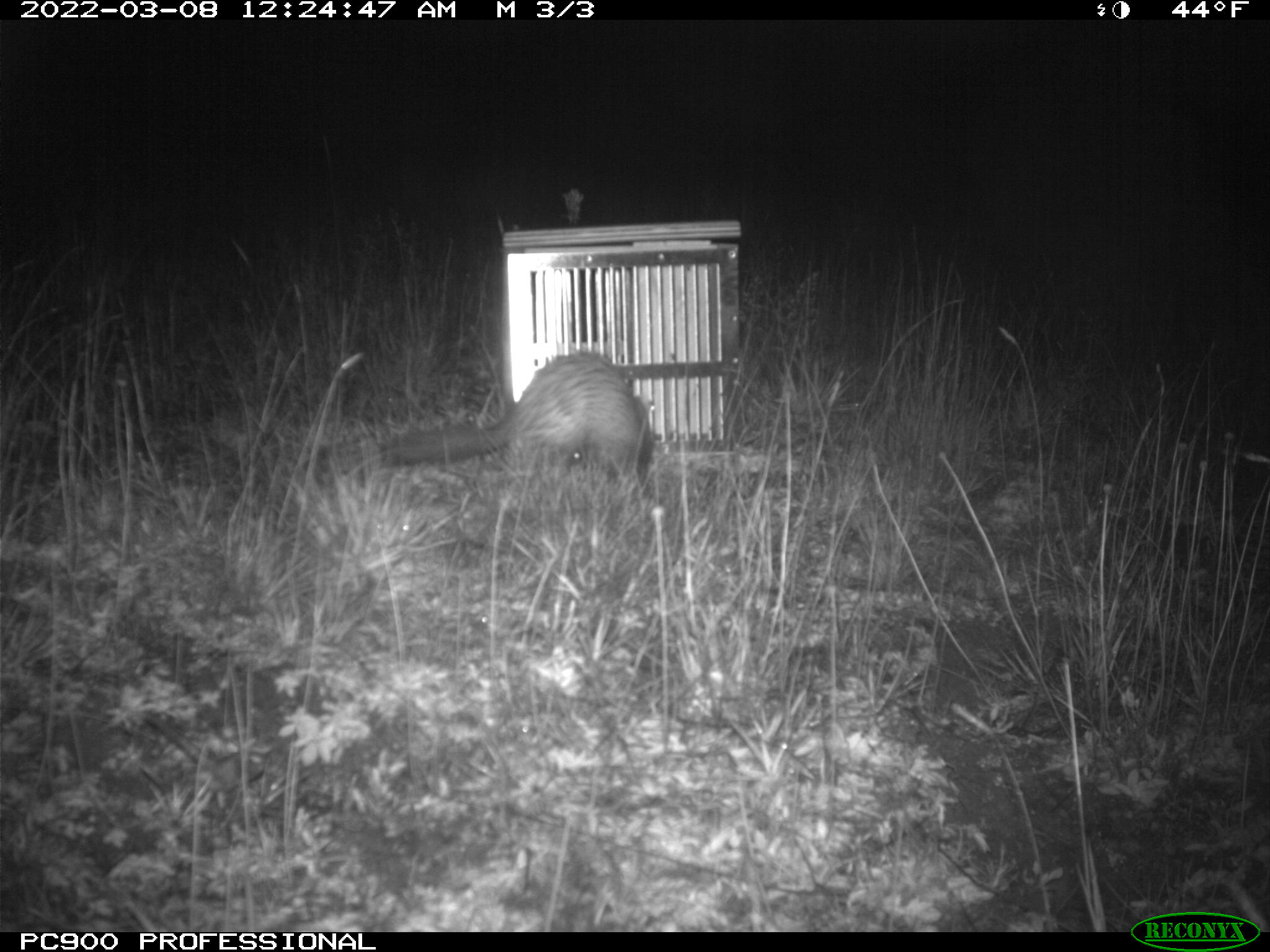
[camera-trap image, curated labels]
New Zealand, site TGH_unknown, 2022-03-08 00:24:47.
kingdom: Animalia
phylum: Chordata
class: Mammalia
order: Carnivora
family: Mustelidae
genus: Mustela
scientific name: Mustela furo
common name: ferret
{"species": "ferret (Mustela furo)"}